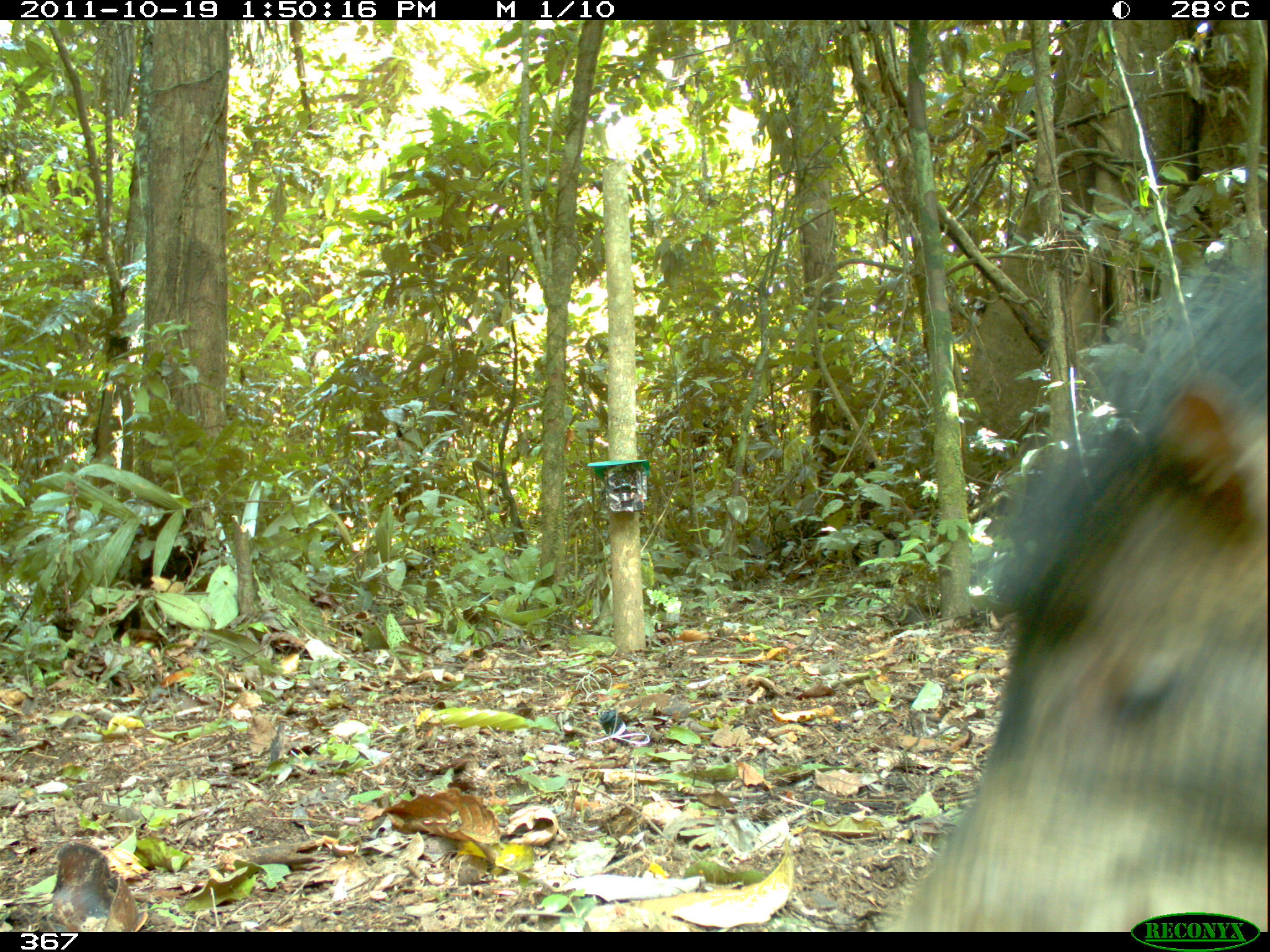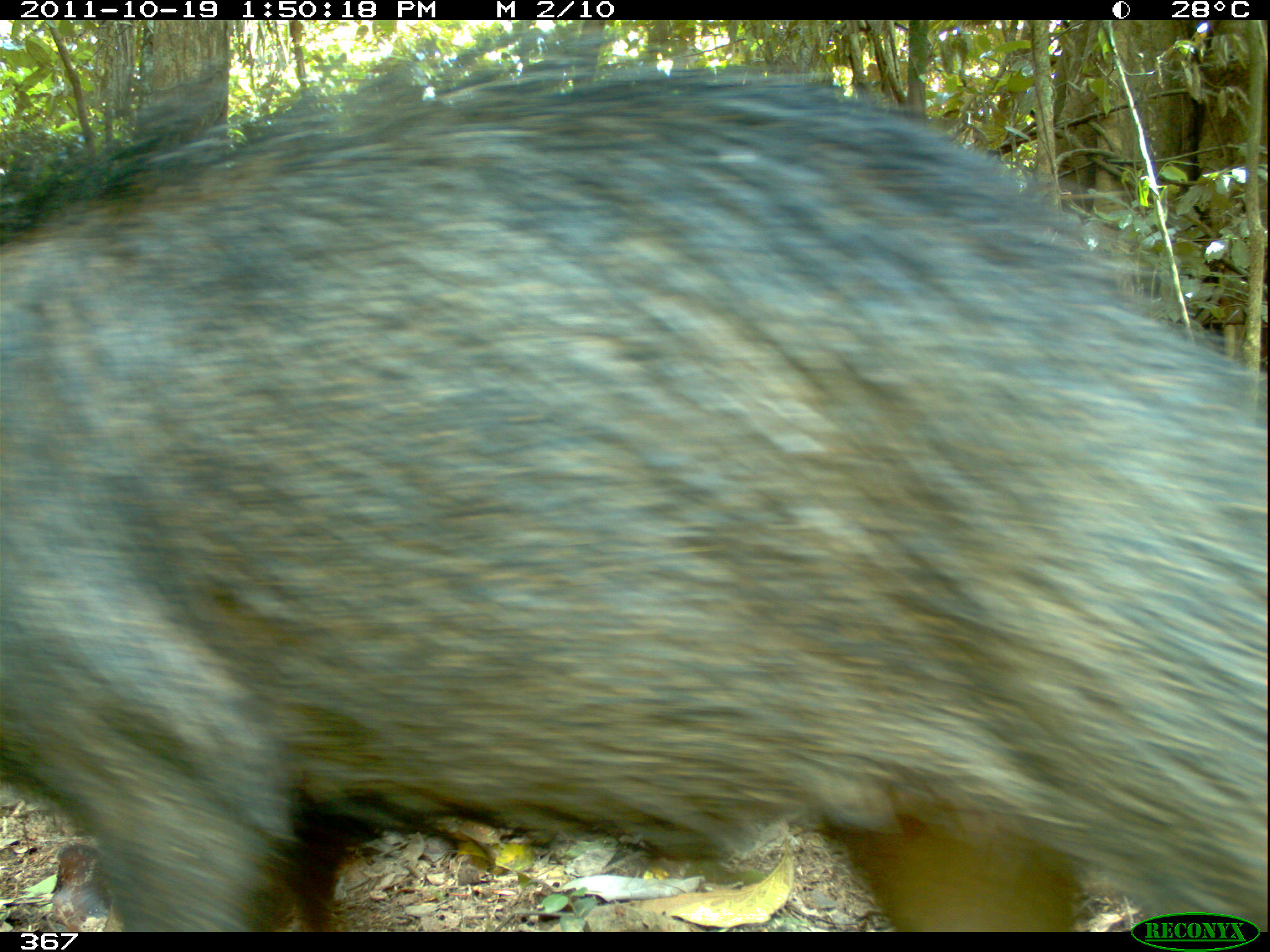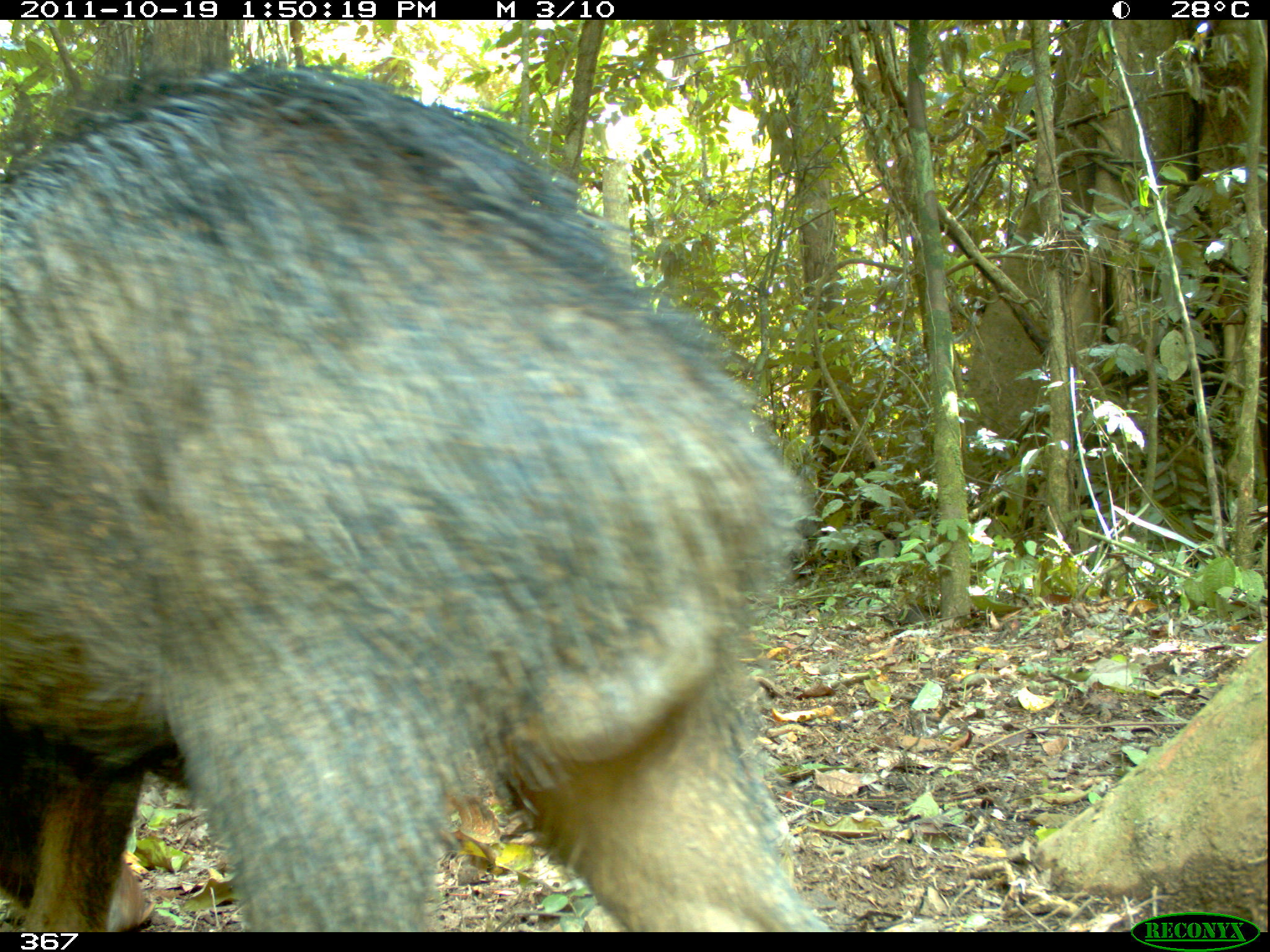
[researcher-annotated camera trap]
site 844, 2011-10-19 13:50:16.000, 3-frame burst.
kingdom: Animalia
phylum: Chordata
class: Mammalia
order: Artiodactyla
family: Tayassuidae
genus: Tayassu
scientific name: Tayassu pecari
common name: white-lipped peccary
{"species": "Tayassu pecari (white-lipped peccary)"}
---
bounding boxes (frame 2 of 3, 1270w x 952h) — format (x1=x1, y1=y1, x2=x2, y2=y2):
tayassu pecari: (x1=0, y1=16, x2=1270, y2=934)